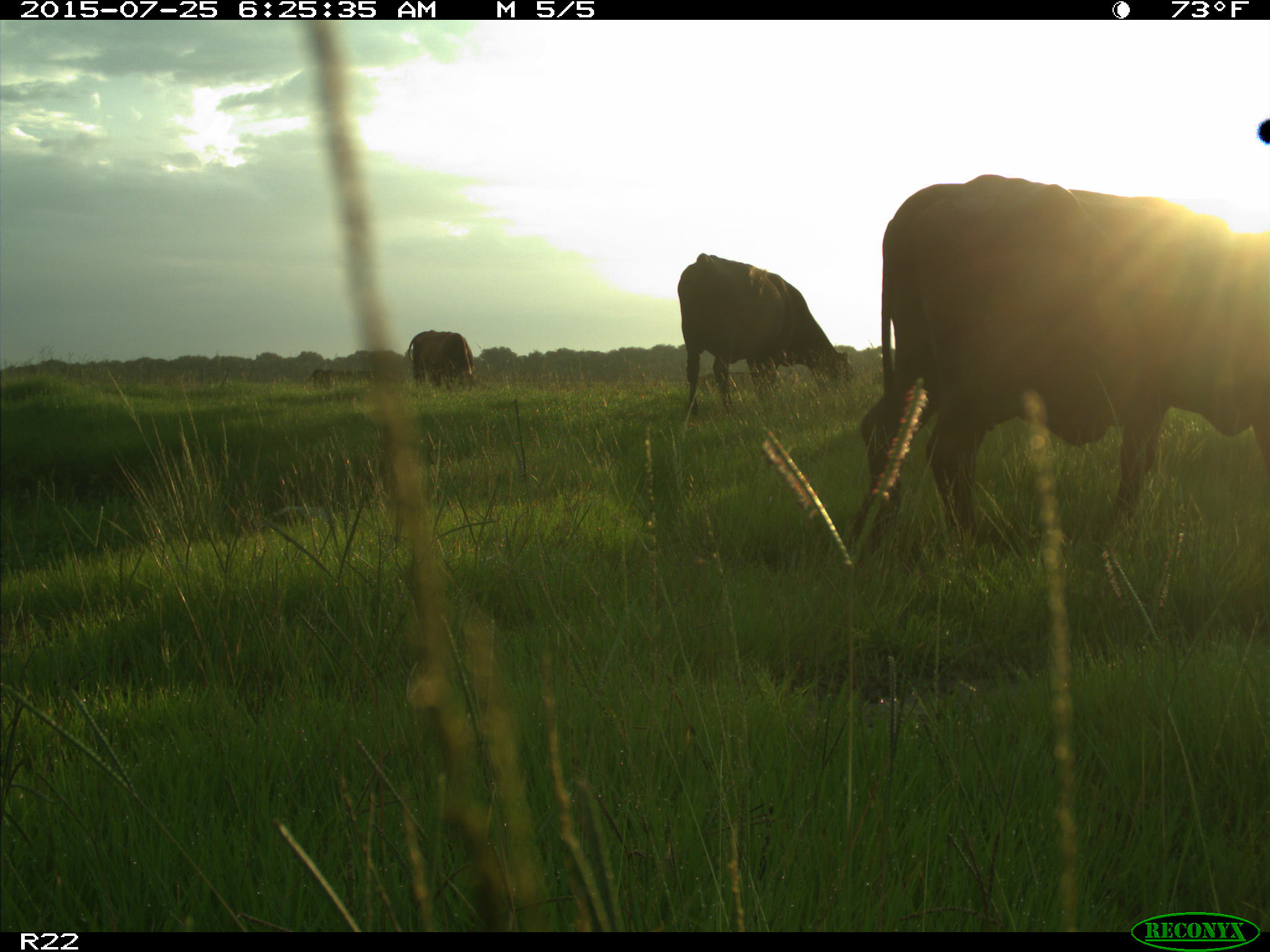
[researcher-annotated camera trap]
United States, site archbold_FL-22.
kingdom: Animalia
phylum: Chordata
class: Mammalia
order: Artiodactyla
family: Bovidae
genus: Bos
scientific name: Bos taurus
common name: domestic cow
Bos taurus (domestic cow).